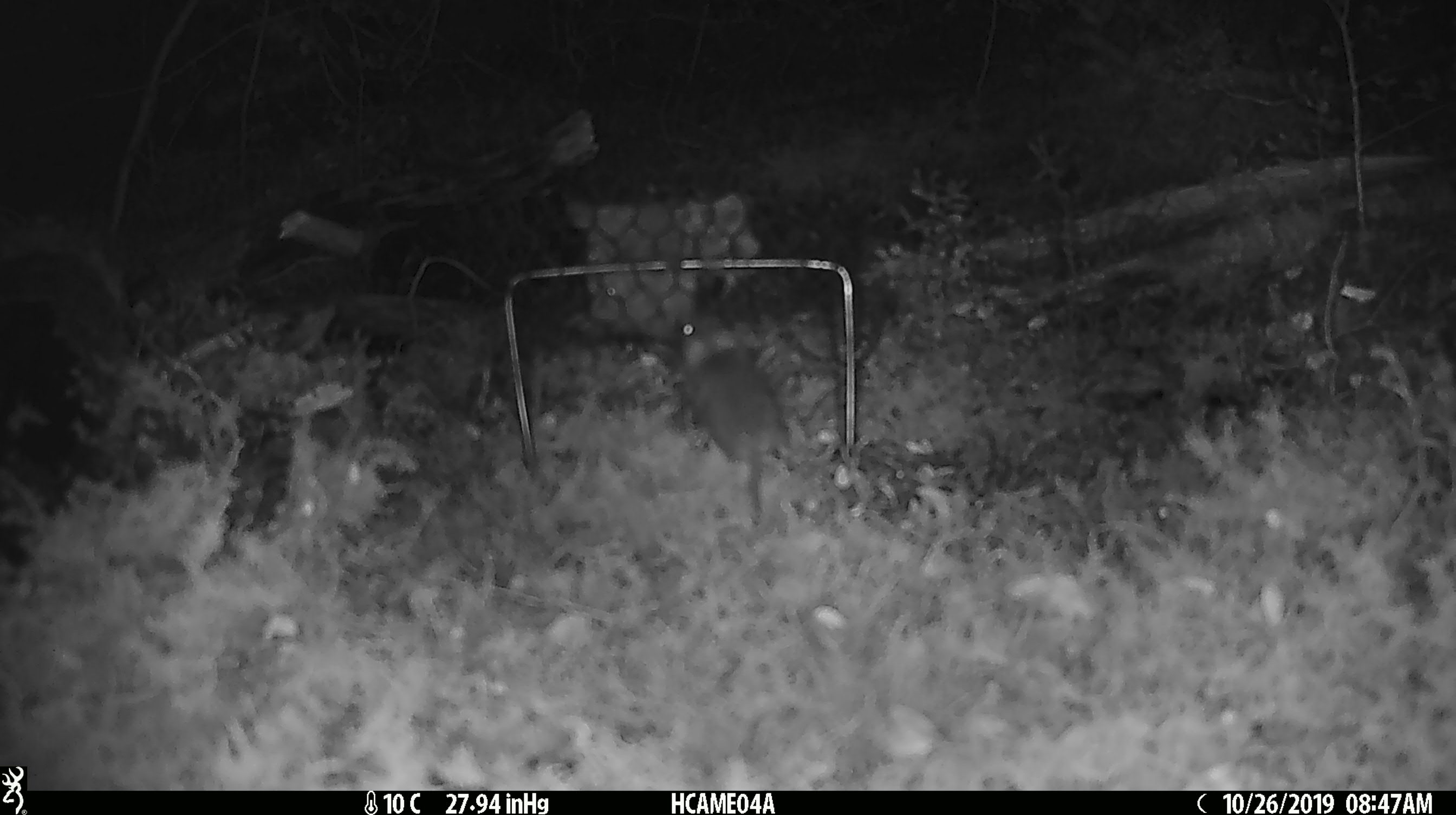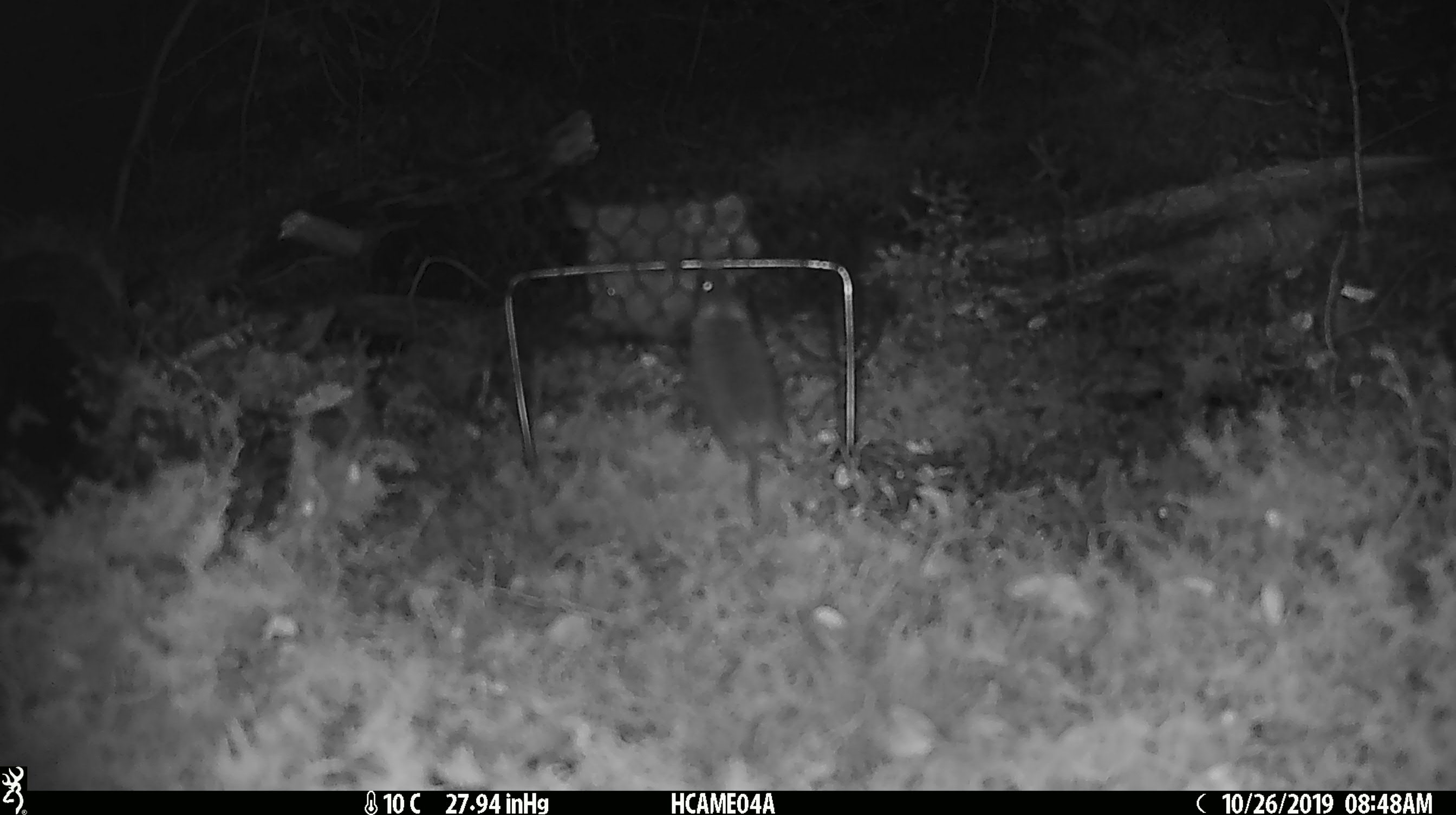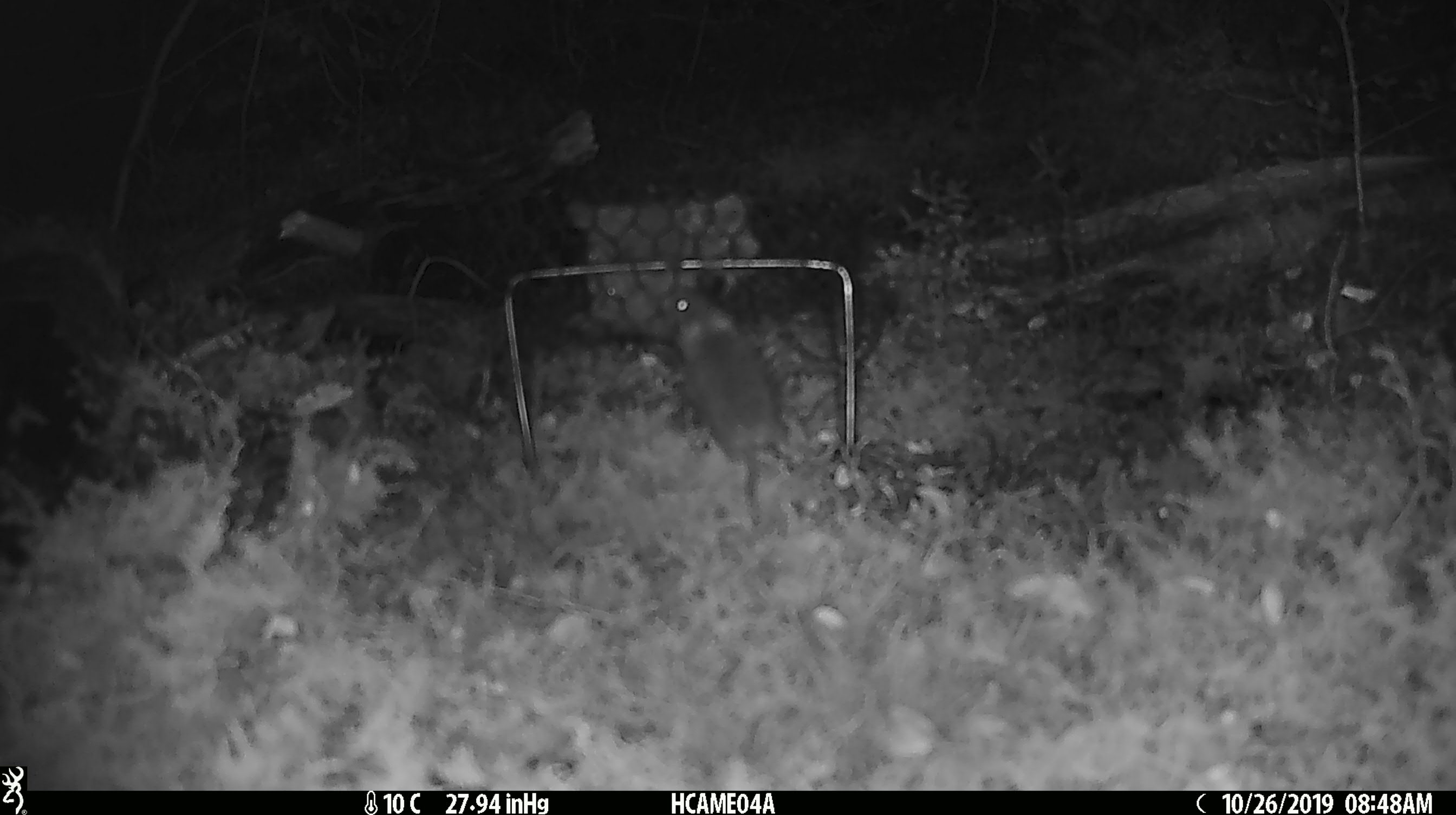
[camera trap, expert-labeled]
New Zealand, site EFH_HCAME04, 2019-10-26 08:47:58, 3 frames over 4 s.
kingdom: Animalia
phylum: Chordata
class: Mammalia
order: Rodentia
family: Muridae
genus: Mus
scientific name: Mus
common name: mouse